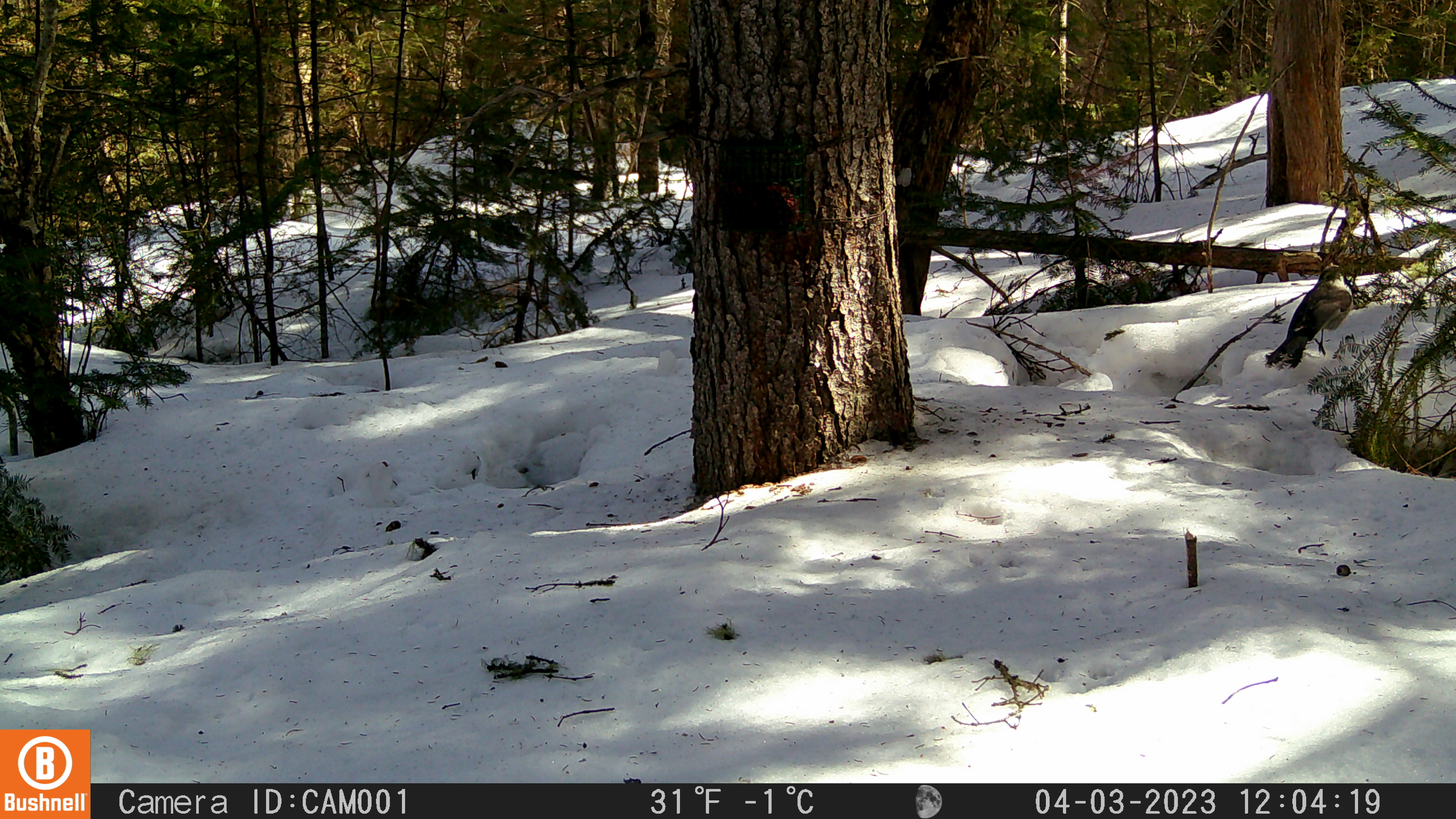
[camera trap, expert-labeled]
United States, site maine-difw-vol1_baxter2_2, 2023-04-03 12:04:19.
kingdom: Animalia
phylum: Chordata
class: Aves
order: Passeriformes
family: Corvidae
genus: Perisoreus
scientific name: Perisoreus canadensis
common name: canada jay